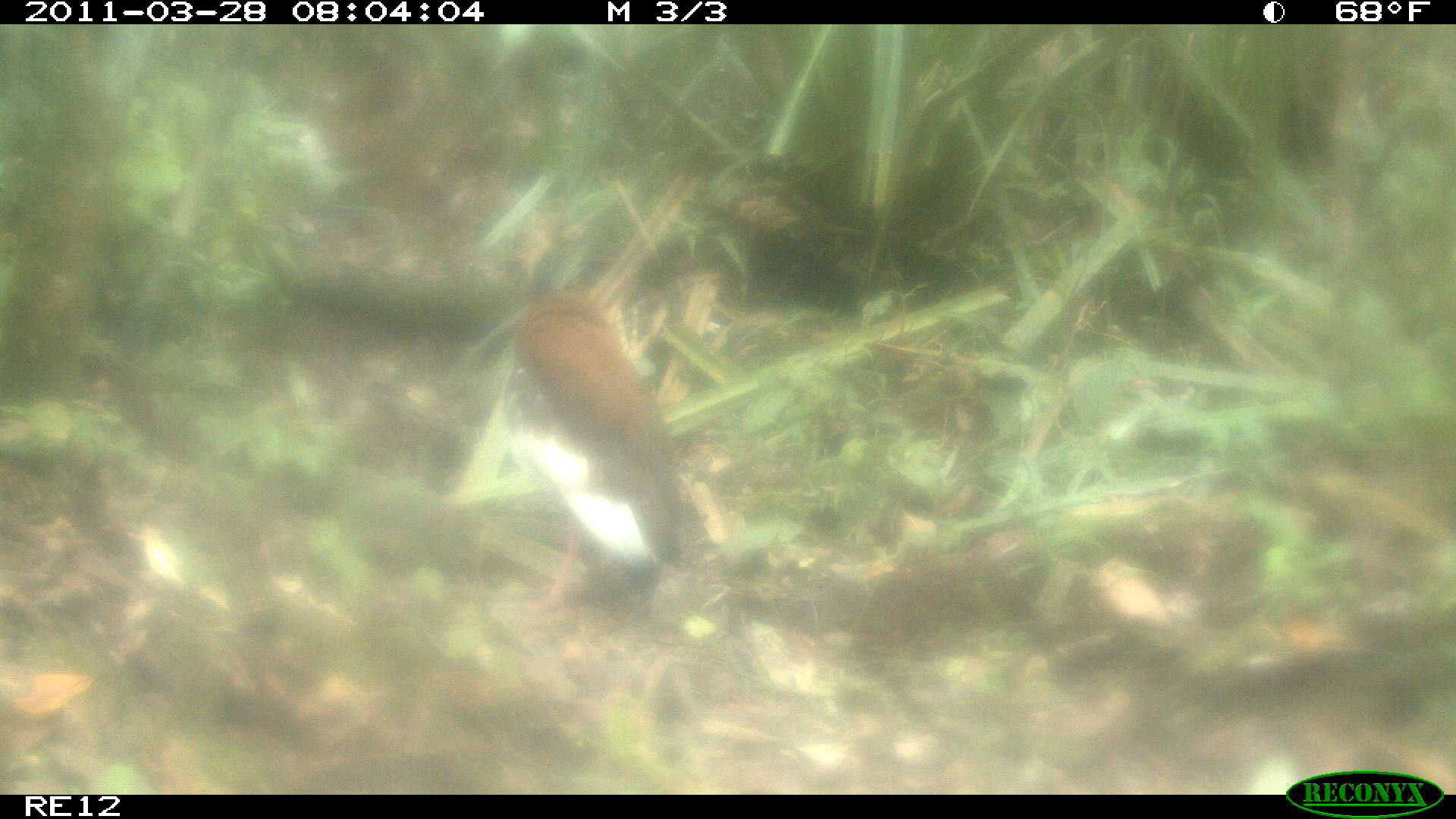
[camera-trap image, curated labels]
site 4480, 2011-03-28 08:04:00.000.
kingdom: Animalia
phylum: Chordata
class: Aves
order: Pelecaniformes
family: Threskiornithidae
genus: Lophotibis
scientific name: Lophotibis cristata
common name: madagascan ibis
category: lophotibis cristataa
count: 1